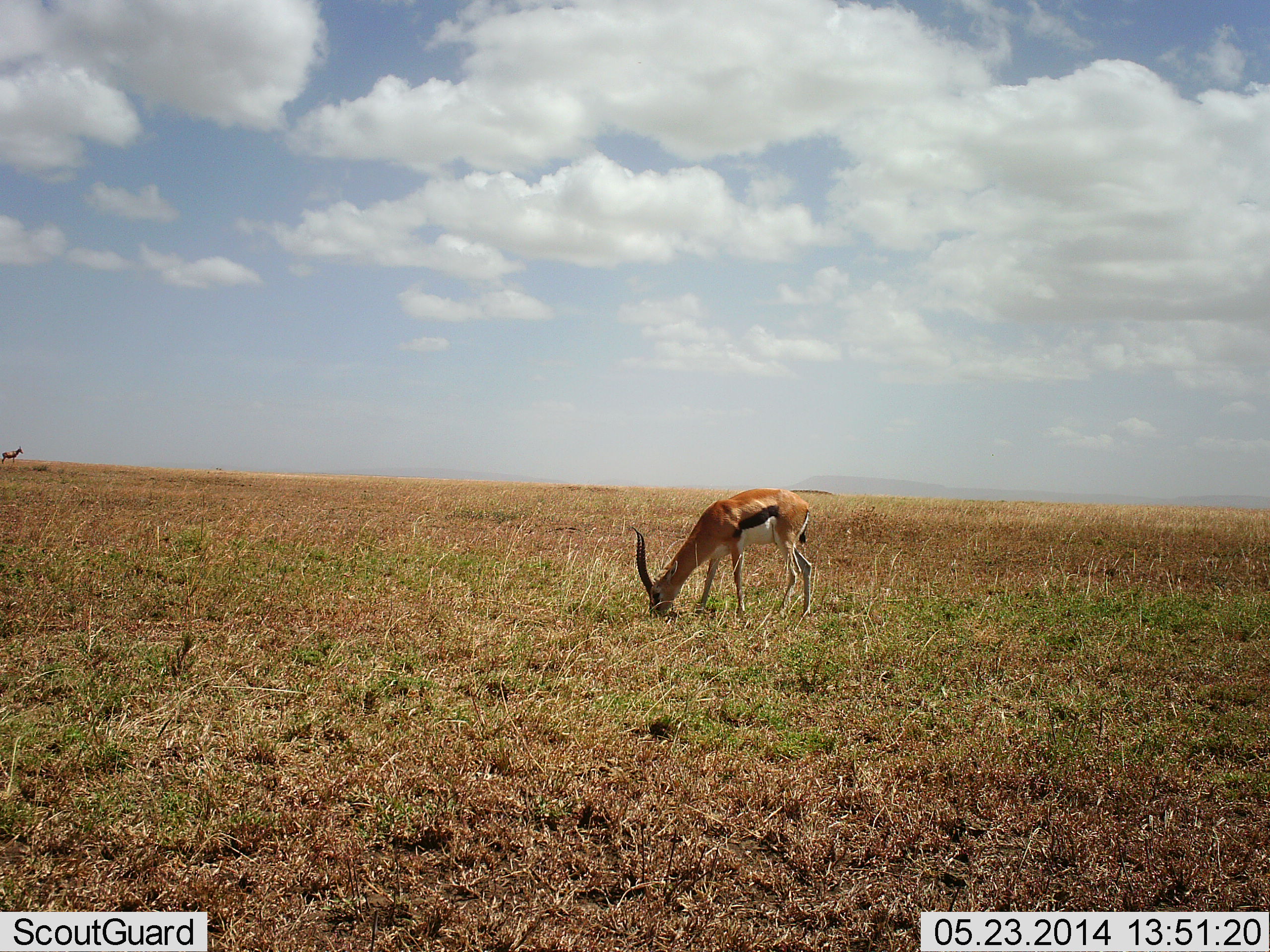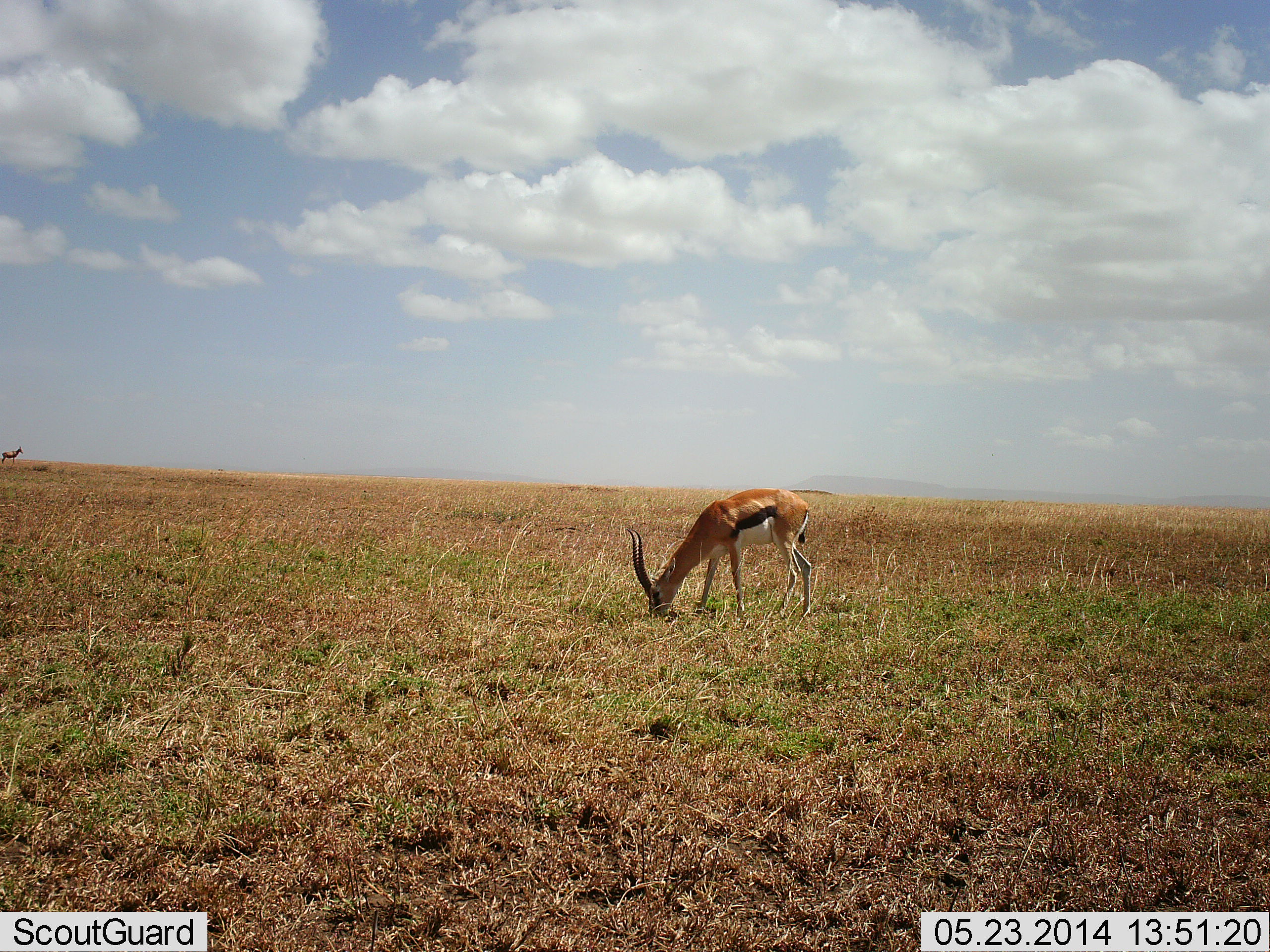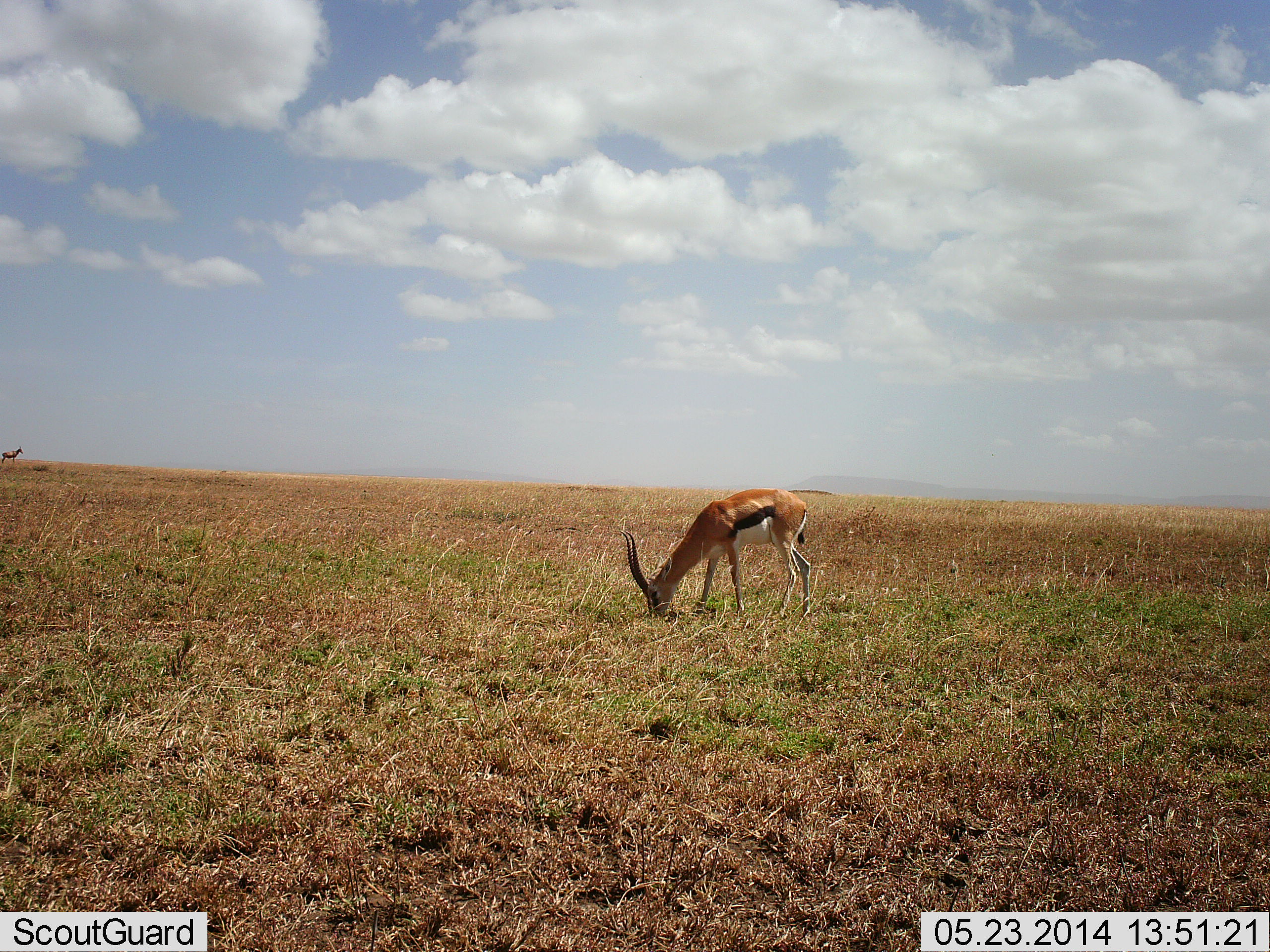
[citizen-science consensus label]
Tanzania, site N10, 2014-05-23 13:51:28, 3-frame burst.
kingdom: Animalia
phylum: Chordata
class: Mammalia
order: Artiodactyla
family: Bovidae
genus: Eudorcas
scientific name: Eudorcas thomsonii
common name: thomson's gazelle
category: gazellethomsons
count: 1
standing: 36%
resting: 0%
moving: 0%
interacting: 0%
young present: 0%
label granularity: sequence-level